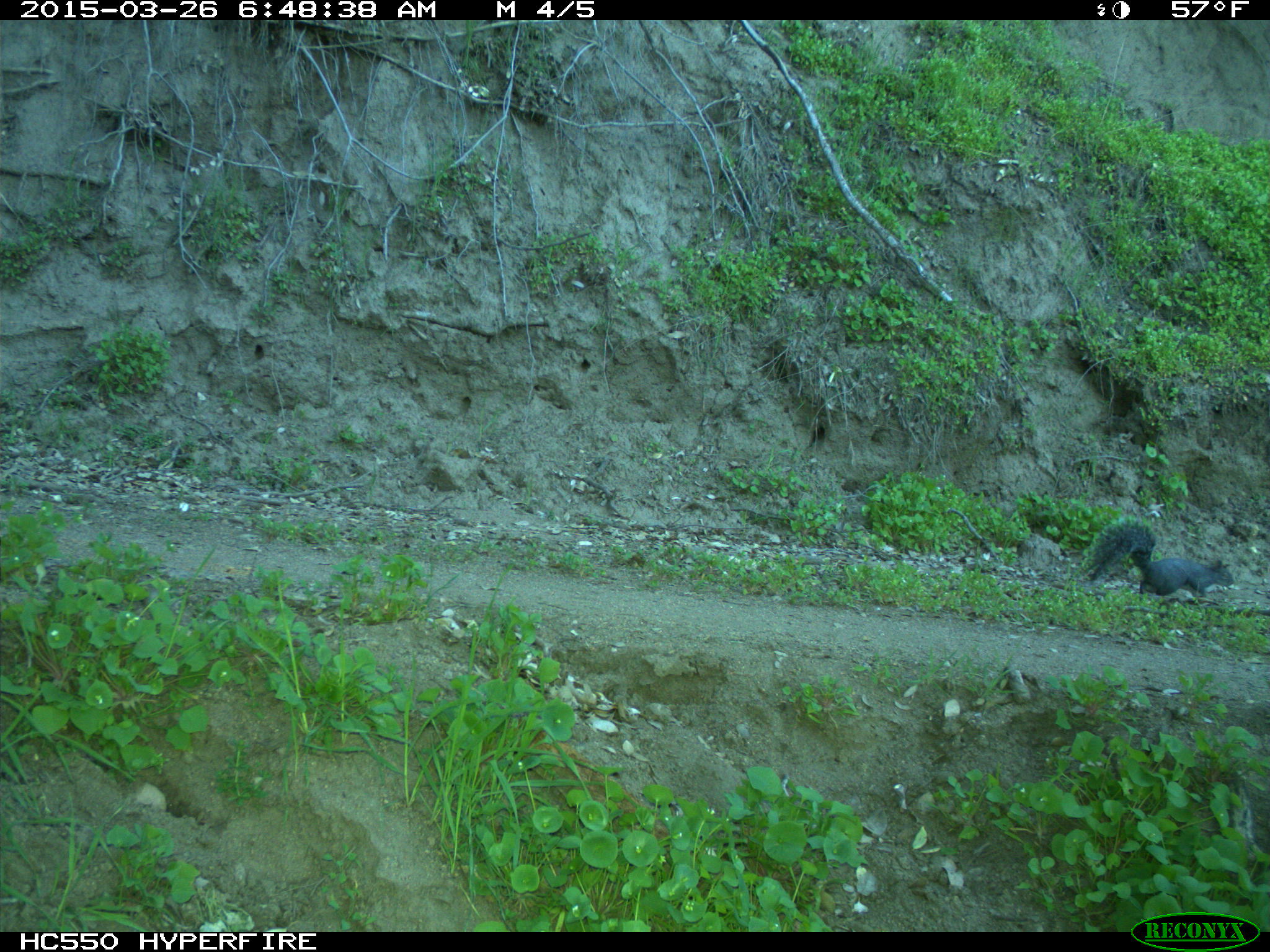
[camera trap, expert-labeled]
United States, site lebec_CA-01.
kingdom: Animalia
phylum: Chordata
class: Mammalia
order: Rodentia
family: Sciuridae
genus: Sciurus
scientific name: Sciurus carolinensis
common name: eastern gray squirrel